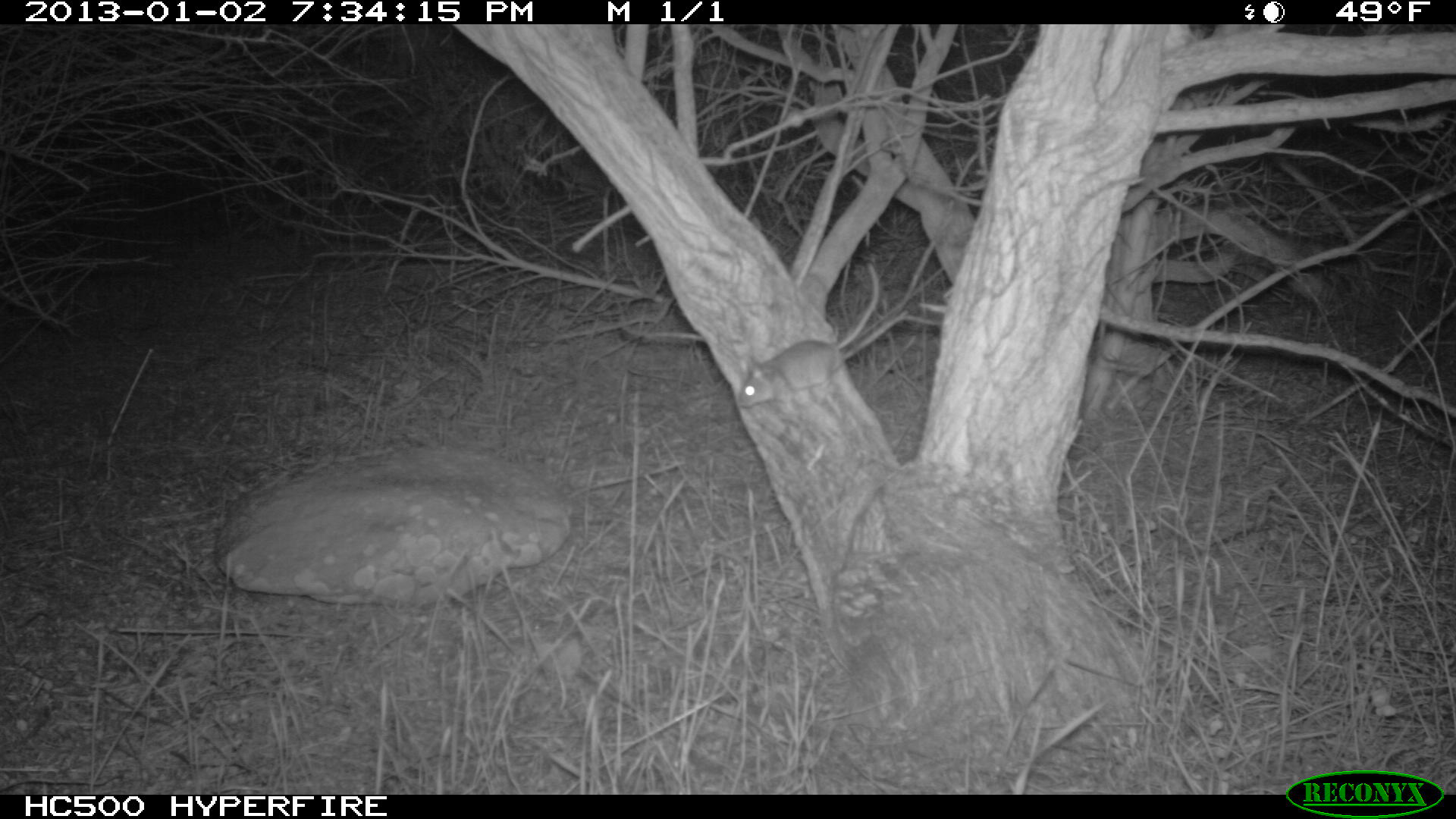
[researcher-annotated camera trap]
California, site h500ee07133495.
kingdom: Animalia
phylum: Chordata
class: Mammalia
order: Rodentia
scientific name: Rodentia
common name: rodent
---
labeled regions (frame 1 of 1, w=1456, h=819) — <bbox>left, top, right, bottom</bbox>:
rodent: <bbox>736, 264, 878, 409</bbox>